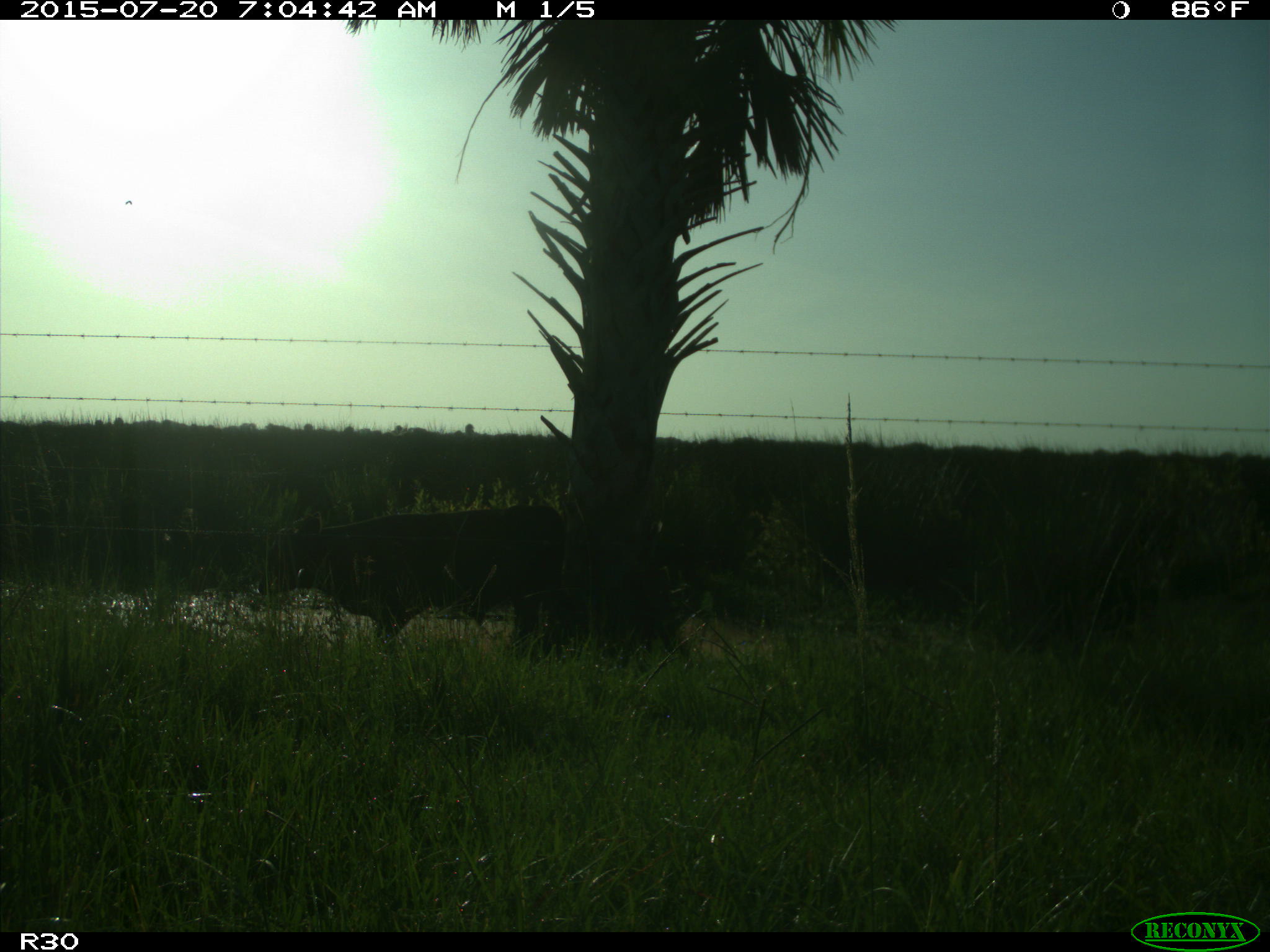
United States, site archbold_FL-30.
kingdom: Animalia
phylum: Chordata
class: Mammalia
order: Artiodactyla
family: Bovidae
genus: Bos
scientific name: Bos taurus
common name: domestic cow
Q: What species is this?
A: Bos taurus (domestic cow).